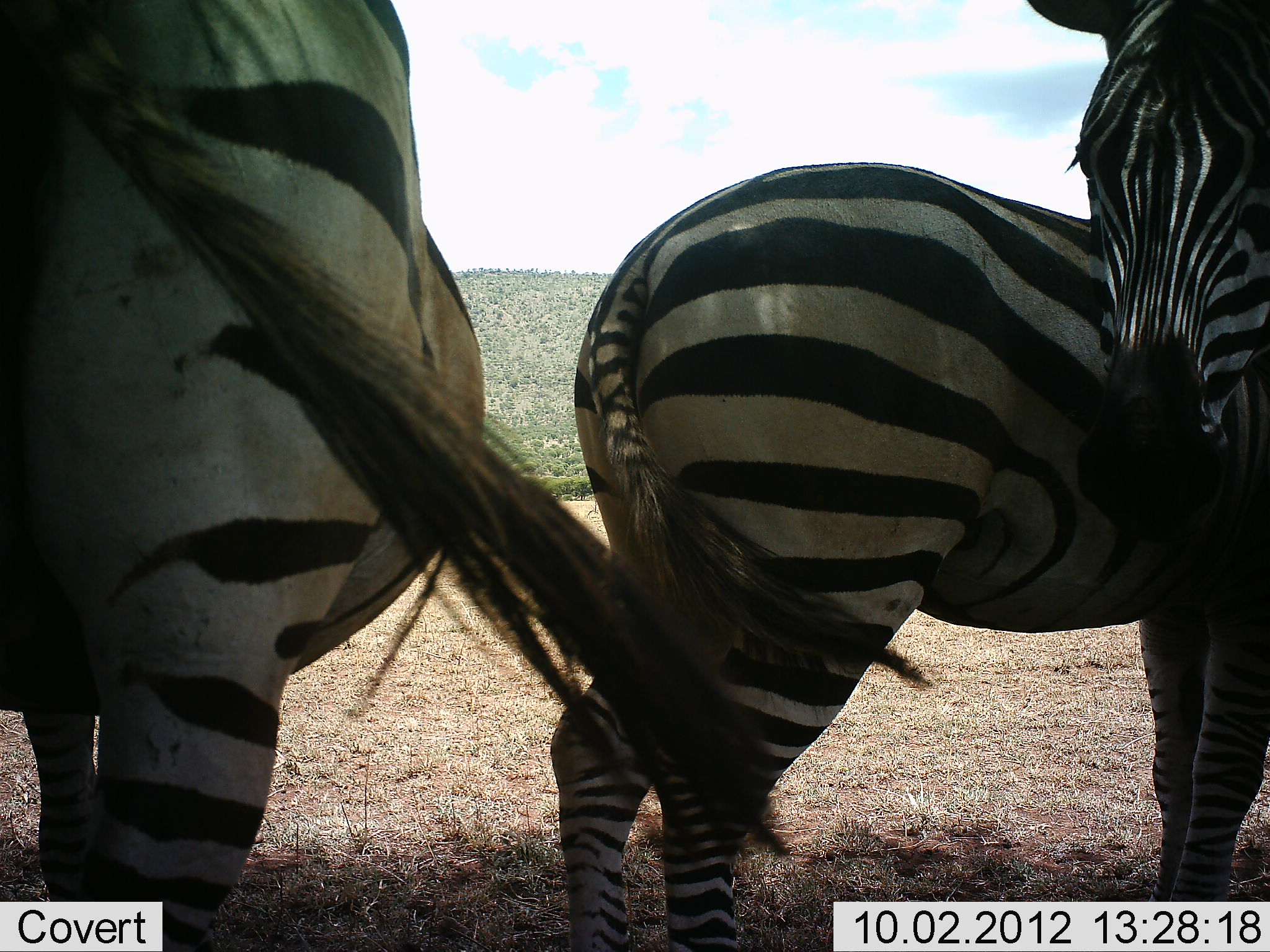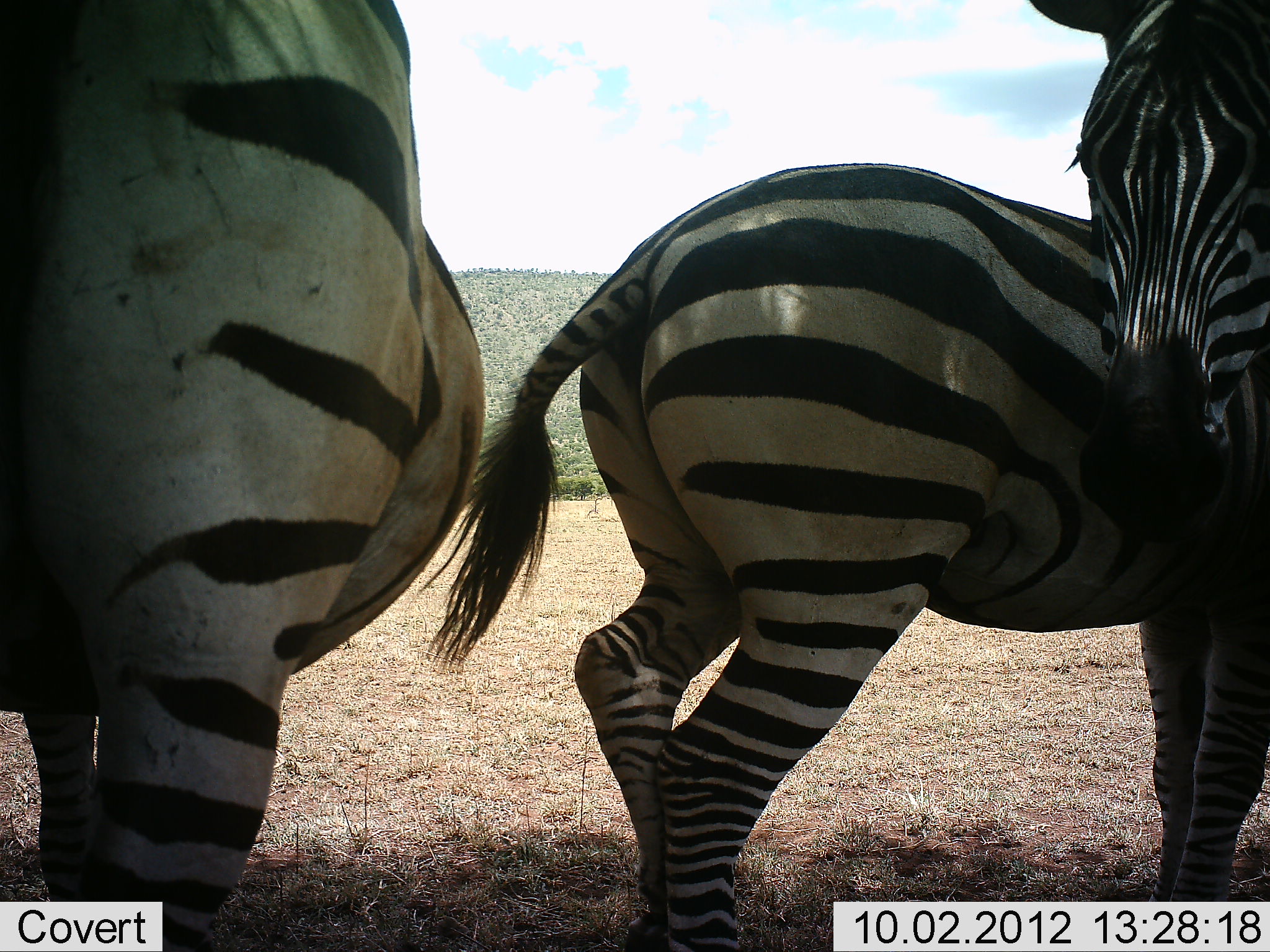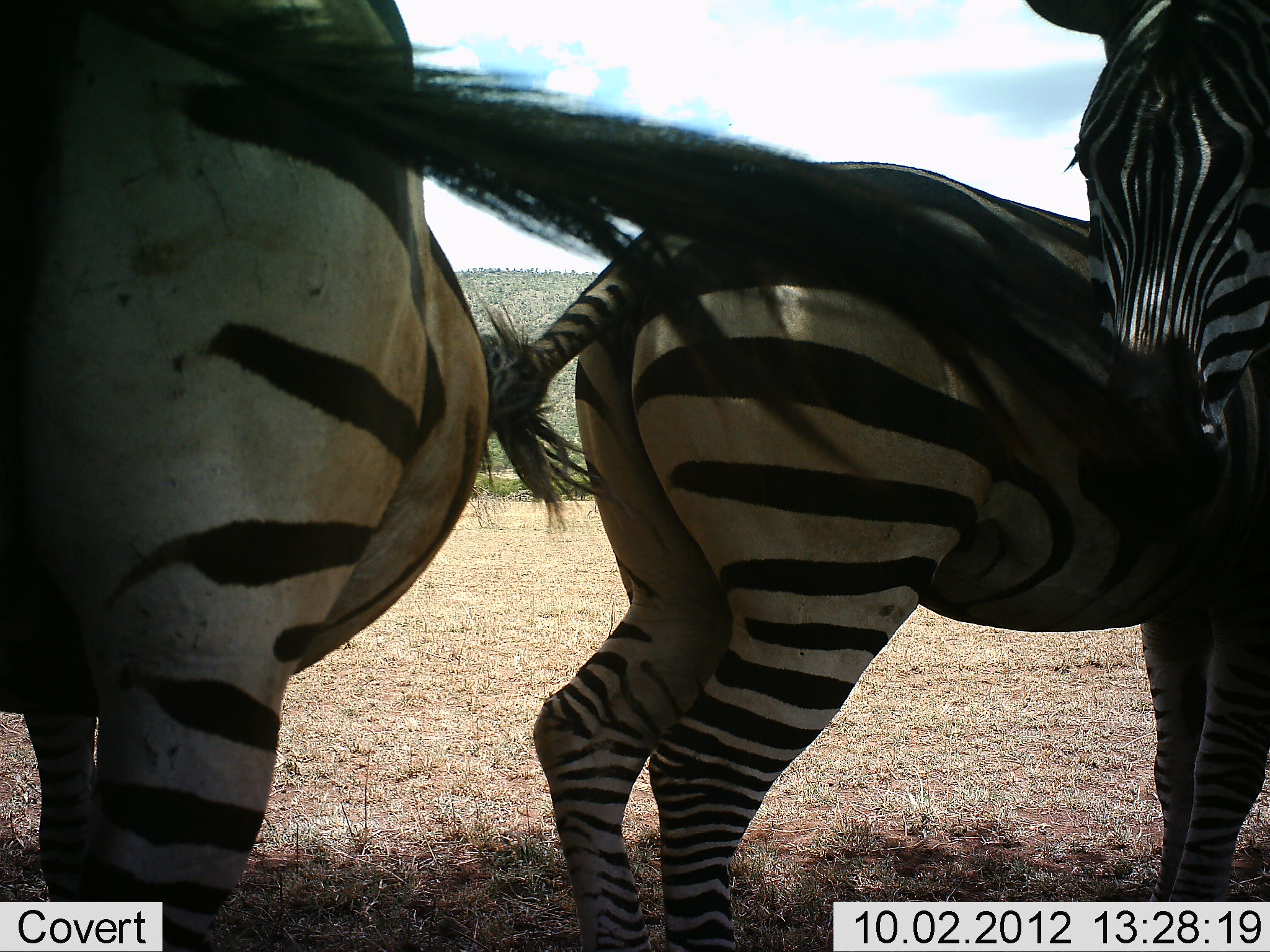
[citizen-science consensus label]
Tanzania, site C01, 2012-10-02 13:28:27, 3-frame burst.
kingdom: Animalia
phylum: Chordata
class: Mammalia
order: Perissodactyla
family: Equidae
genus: Equus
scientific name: Equus quagga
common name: plains zebra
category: zebra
Zebra (plains zebra) (Equus quagga), count 3. Behavior (volunteer vote fractions): standing 100%, resting 10%, moving 0%, interacting 0%. Young present (vote fraction): 0%. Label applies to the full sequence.